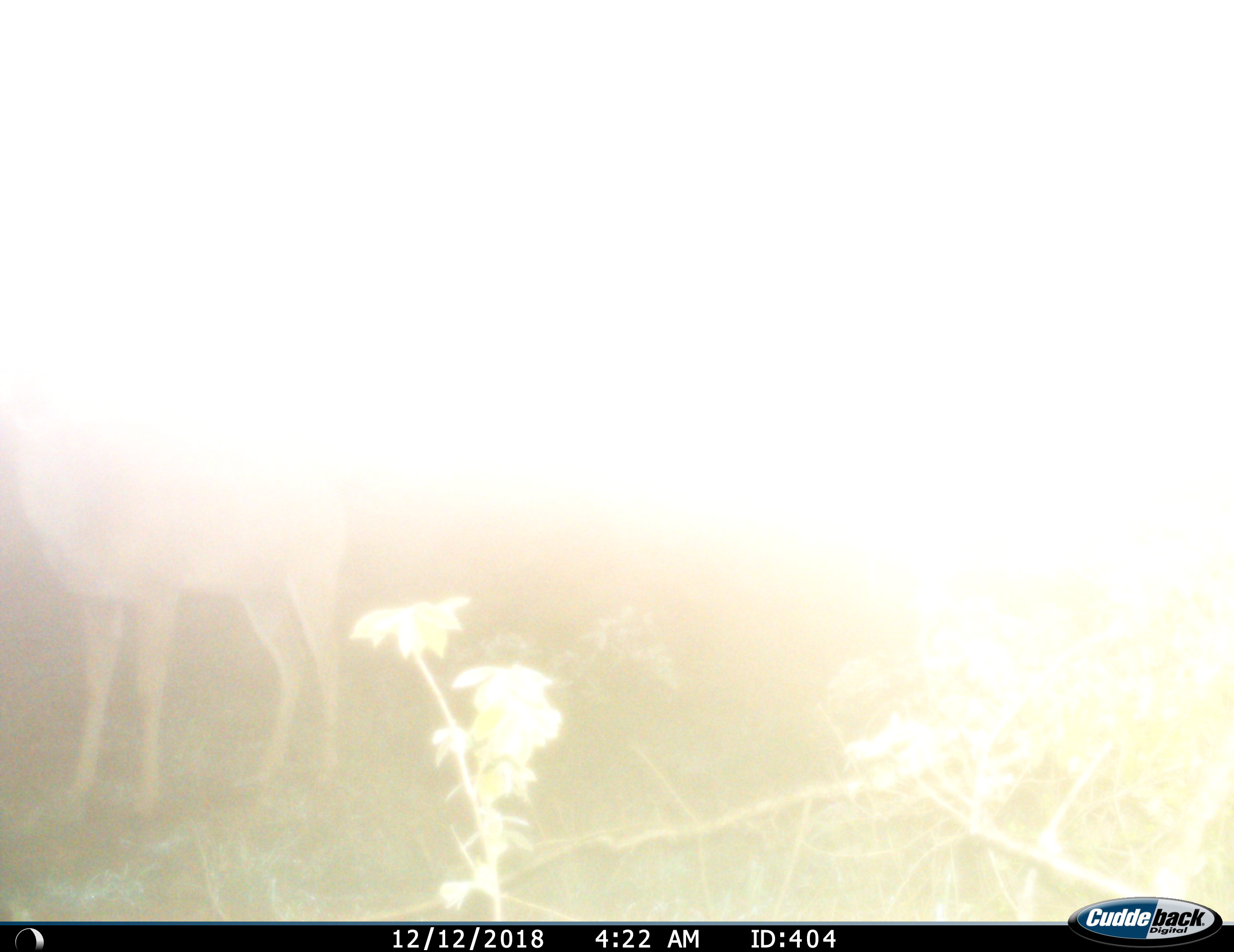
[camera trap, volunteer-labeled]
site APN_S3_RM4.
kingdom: Animalia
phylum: Chordata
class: Mammalia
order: Artiodactyla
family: Bovidae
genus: Aepyceros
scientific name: Aepyceros melampus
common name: impala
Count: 1.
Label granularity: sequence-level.